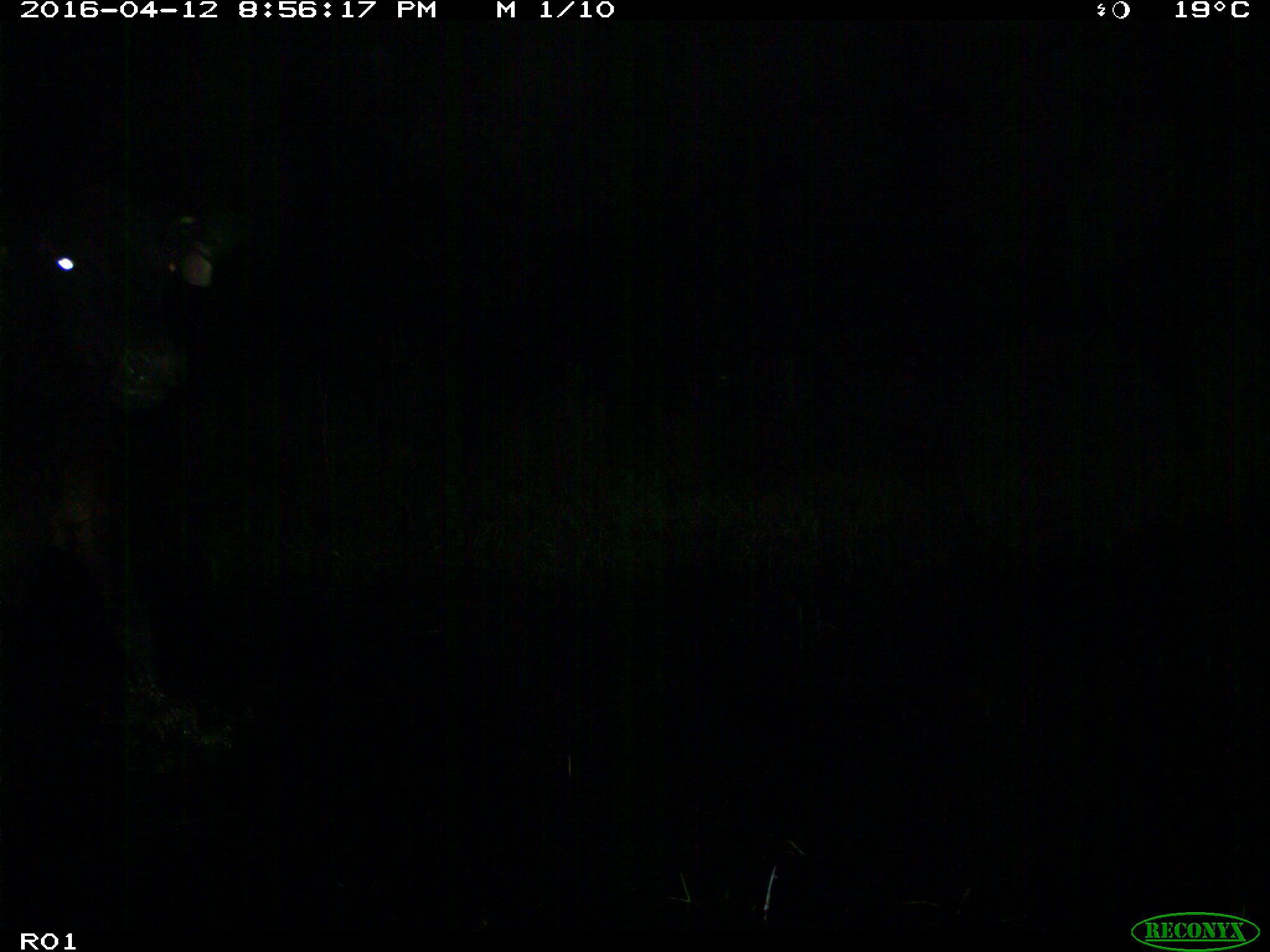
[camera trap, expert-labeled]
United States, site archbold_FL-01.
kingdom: Animalia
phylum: Chordata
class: Mammalia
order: Artiodactyla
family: Bovidae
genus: Bos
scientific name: Bos taurus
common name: domestic cow